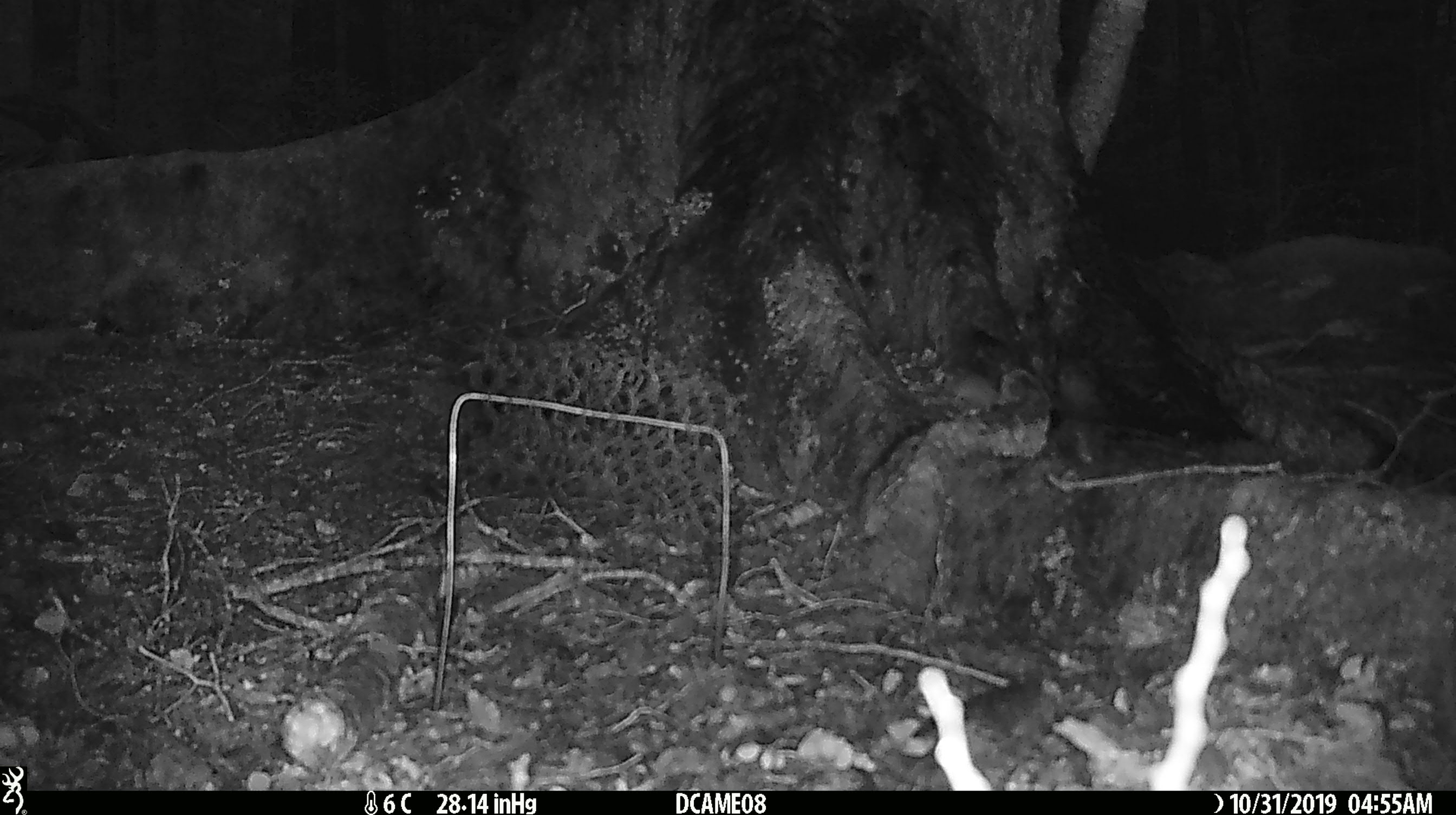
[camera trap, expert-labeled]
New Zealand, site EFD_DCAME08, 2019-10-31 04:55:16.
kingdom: Animalia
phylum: Chordata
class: Mammalia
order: Rodentia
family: Muridae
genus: Mus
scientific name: Mus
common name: mouse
Mouse (Mus).